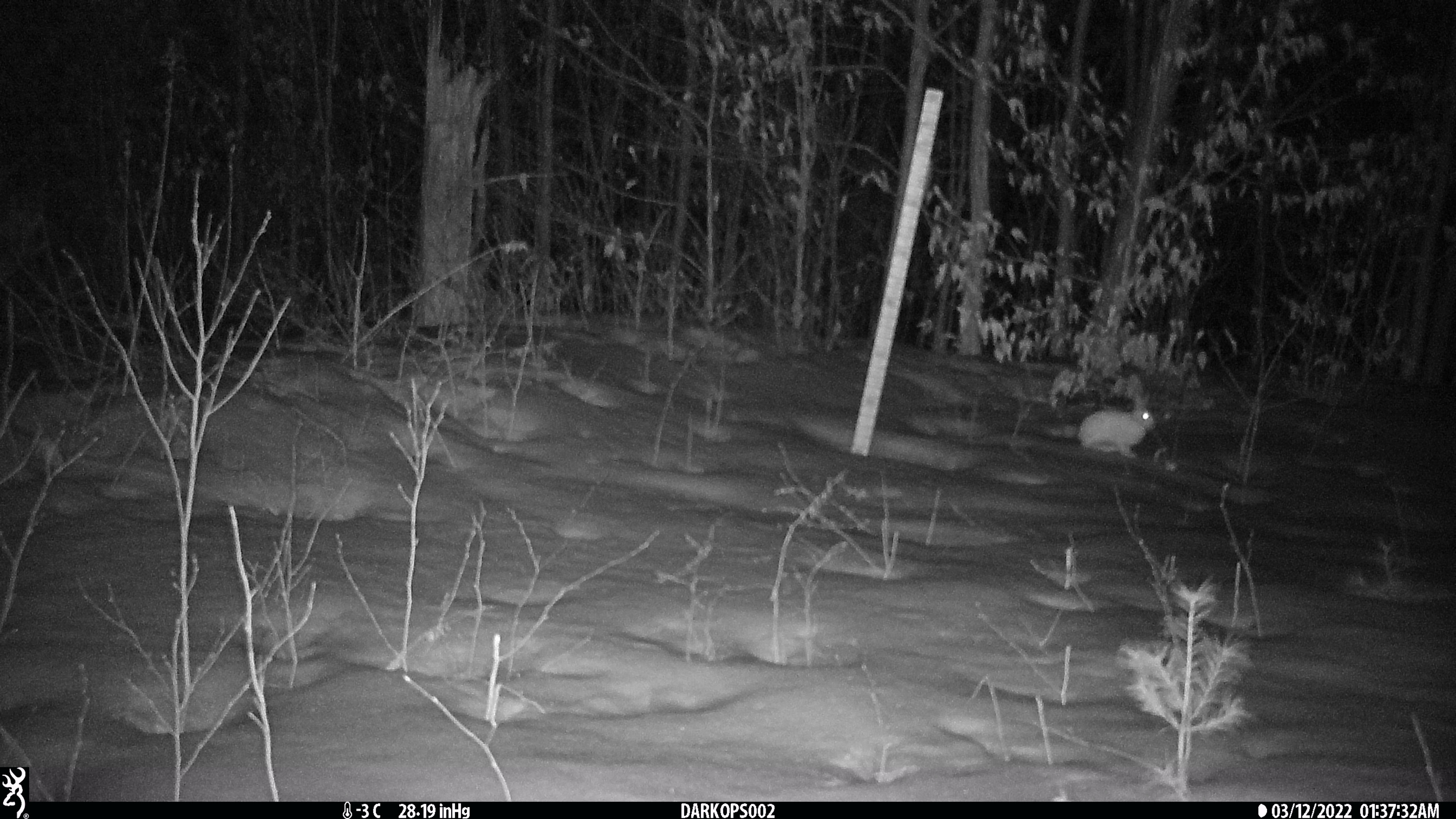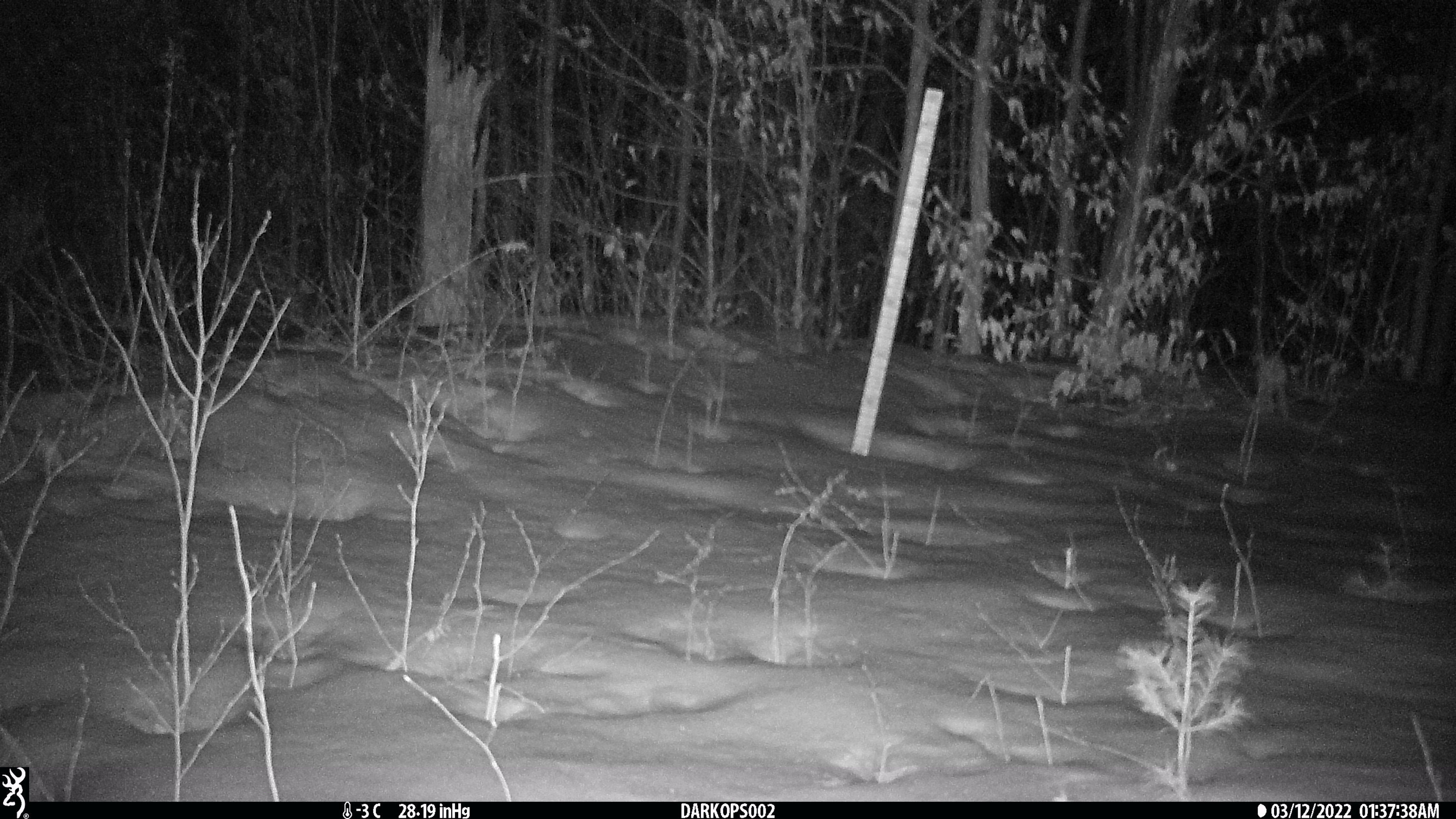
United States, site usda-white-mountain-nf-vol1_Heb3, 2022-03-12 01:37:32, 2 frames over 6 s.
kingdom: Animalia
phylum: Chordata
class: Mammalia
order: Lagomorpha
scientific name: Lagomorpha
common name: rabbit or hare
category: rabbit or hare sp.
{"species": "rabbit or hare sp. (rabbit or hare) (Lagomorpha)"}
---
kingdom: Animalia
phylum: Chordata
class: Mammalia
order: Lagomorpha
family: Leporidae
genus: Lepus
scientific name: Lepus americanus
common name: snowshoe hare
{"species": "snowshoe hare (Lepus americanus)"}